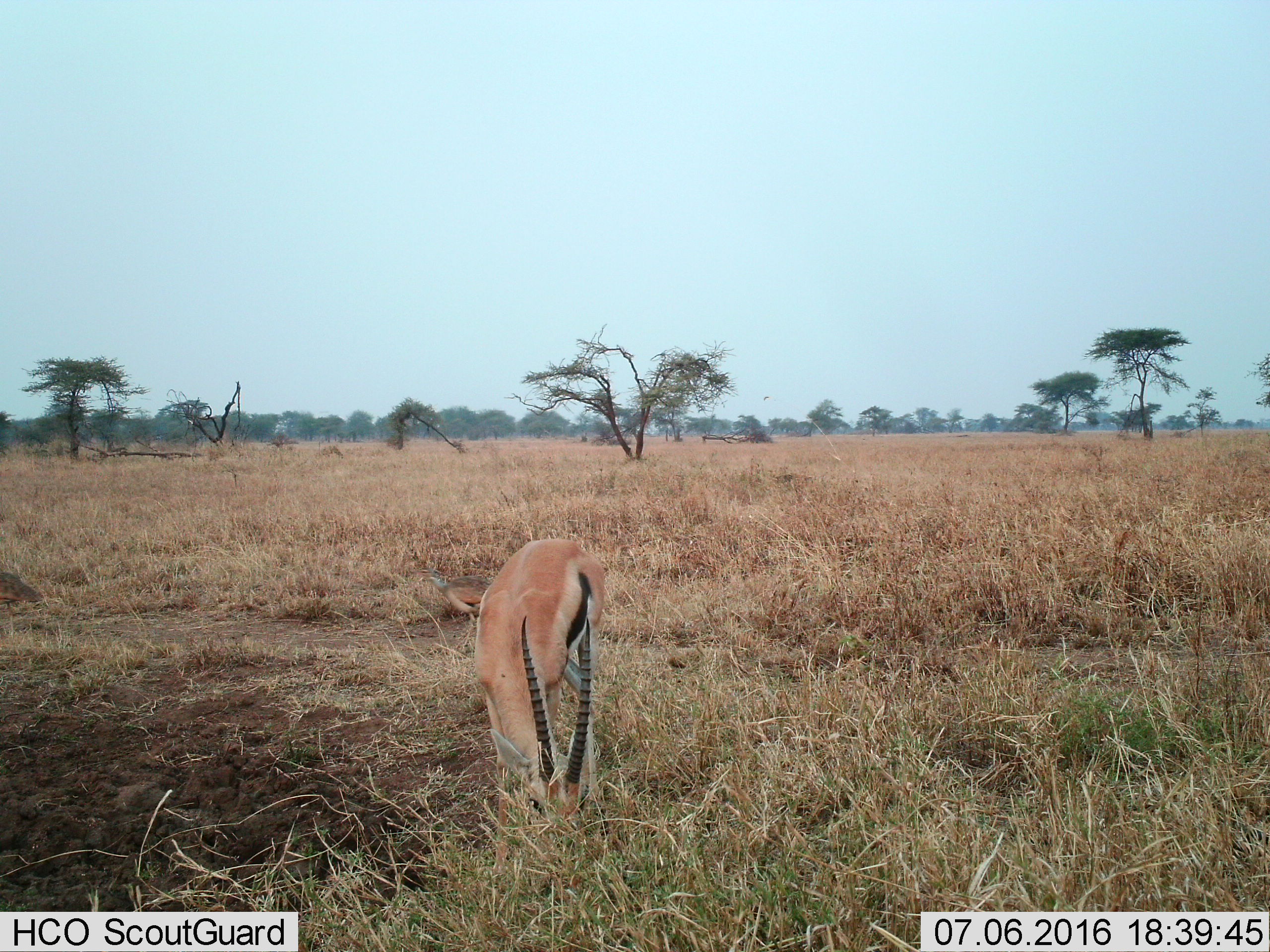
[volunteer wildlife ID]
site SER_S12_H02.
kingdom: Animalia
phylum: Chordata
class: Mammalia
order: Artiodactyla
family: Bovidae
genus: Eudorcas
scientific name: Eudorcas thomsonii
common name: thomson's gazelle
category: gazellethomsons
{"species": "gazellethomsons (thomson's gazelle) (Eudorcas thomsonii)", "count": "1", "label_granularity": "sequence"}